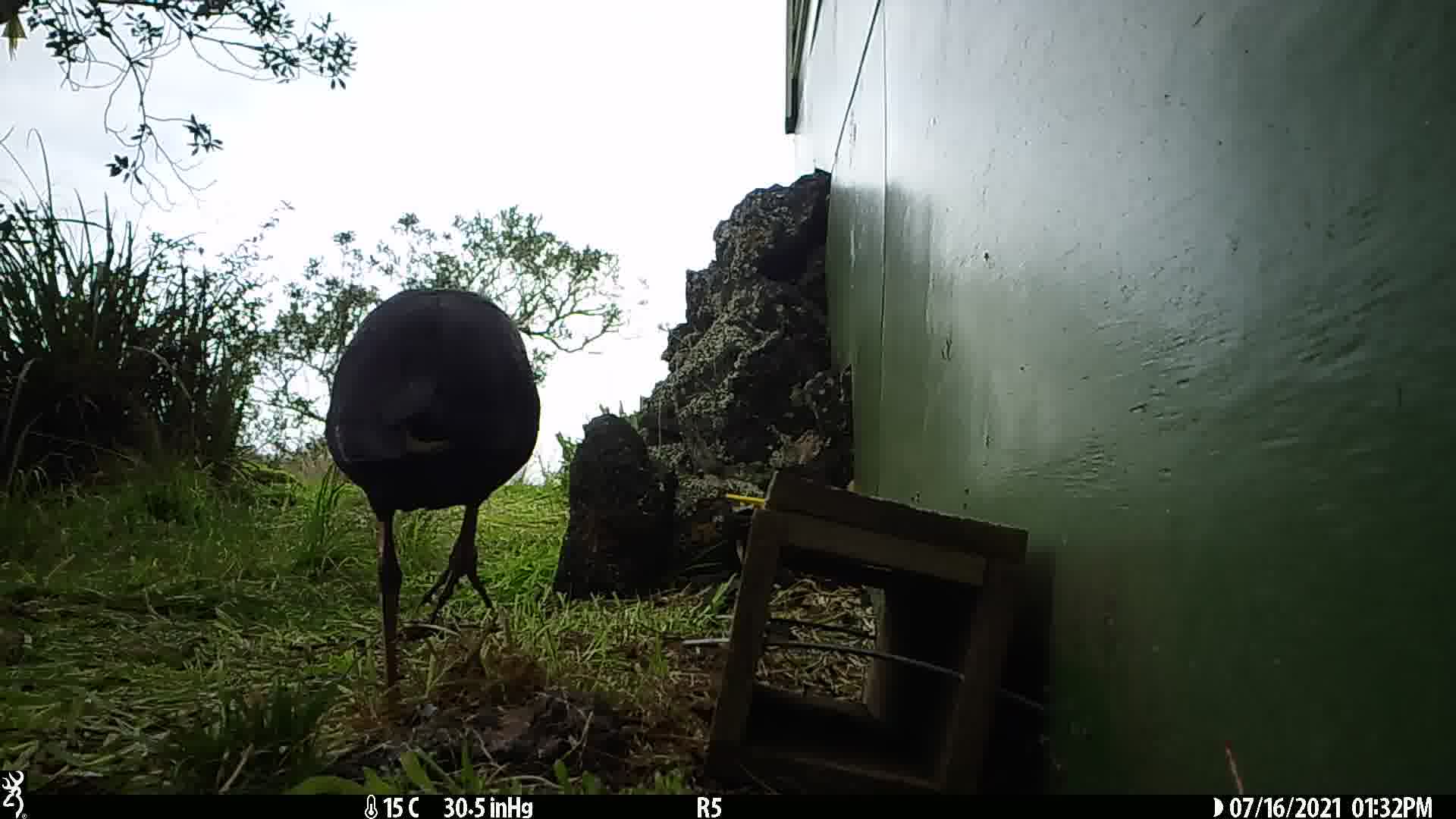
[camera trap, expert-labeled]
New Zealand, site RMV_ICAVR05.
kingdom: Animalia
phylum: Chordata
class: Aves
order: Gruiformes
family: Rallidae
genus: Porphyrio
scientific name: Porphyrio melanotus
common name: australasian swamphen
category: pukeko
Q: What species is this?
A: Pukeko (australasian swamphen) (Porphyrio melanotus).